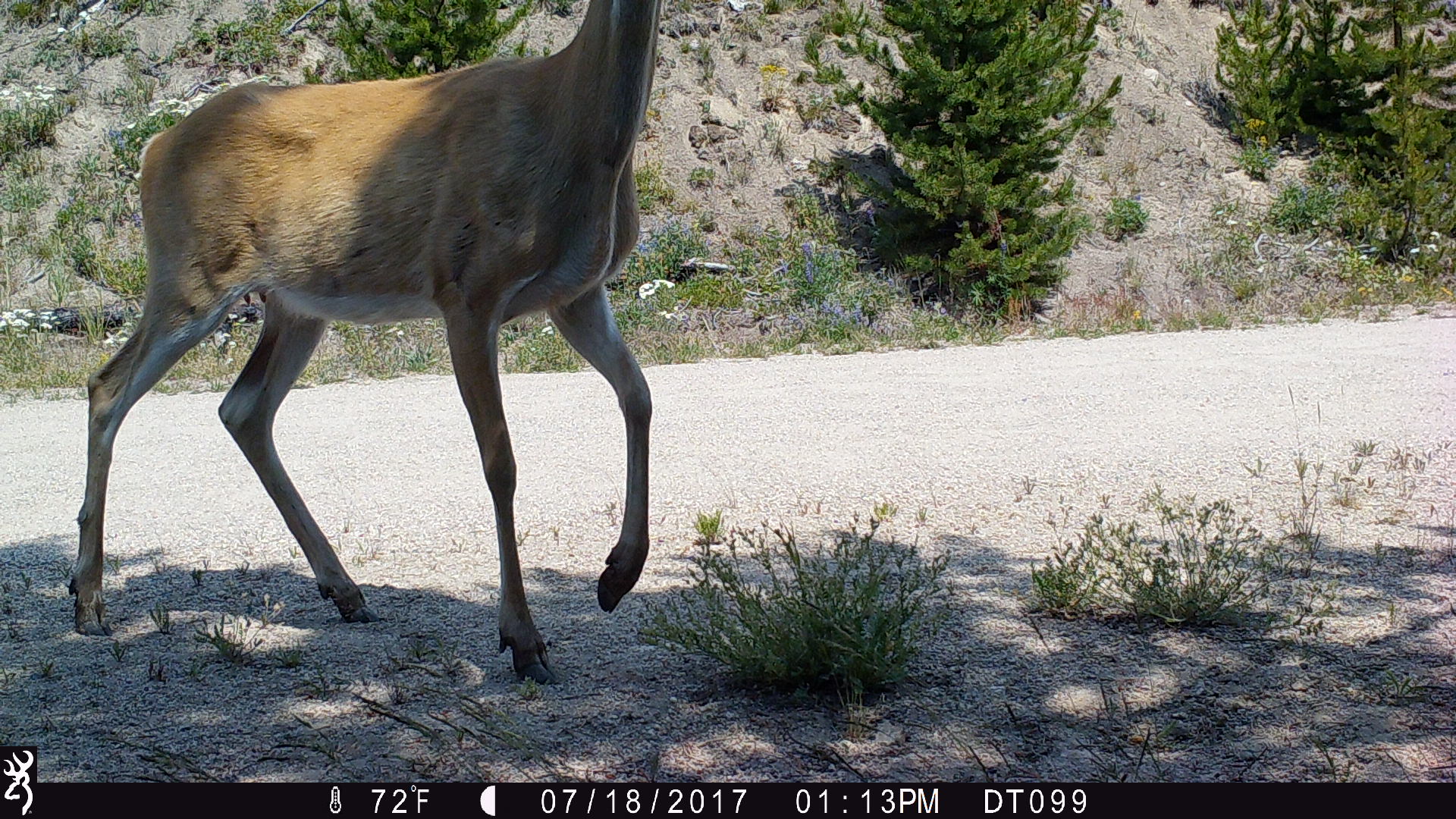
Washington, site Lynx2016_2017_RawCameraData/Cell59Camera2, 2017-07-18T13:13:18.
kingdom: Animalia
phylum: Chordata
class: Mammalia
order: Artiodactyla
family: Cervidae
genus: Odocoileus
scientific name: Odocoileus virginianus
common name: white-tailed deer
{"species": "Odocoileus virginianus (white-tailed deer)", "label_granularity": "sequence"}